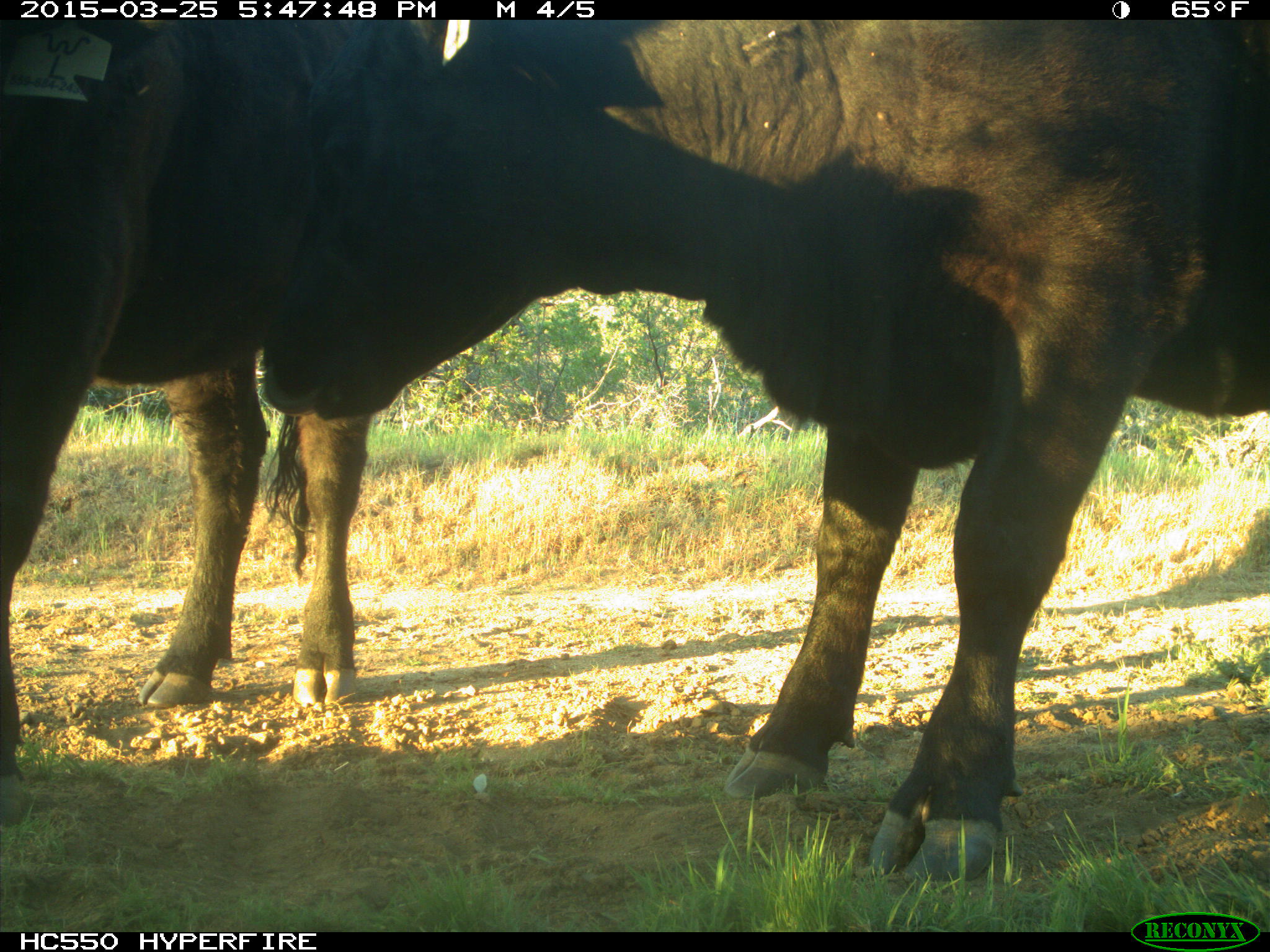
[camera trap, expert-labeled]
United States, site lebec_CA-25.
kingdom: Animalia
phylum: Chordata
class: Mammalia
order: Artiodactyla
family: Bovidae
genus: Bos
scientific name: Bos taurus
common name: domestic cow